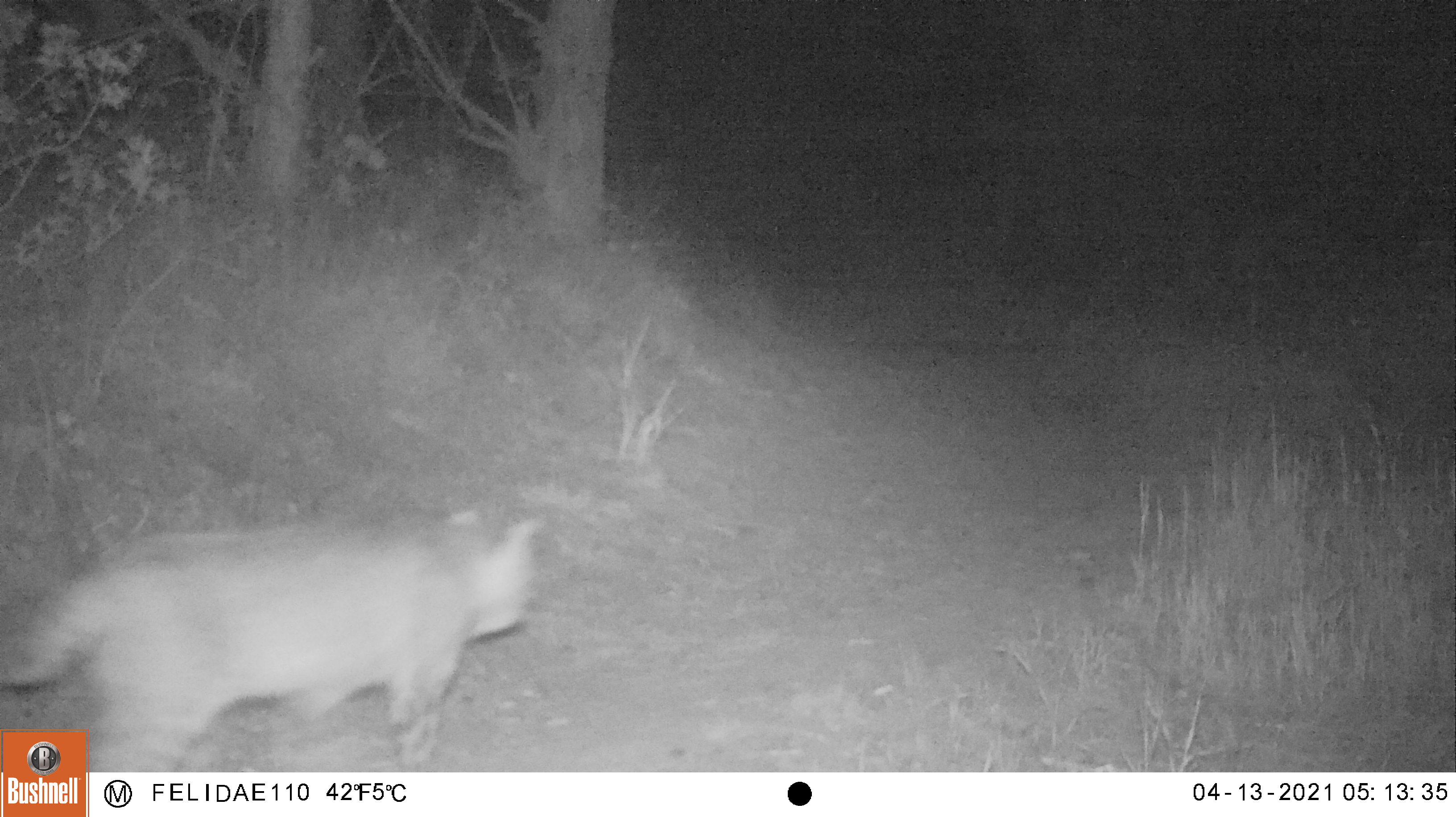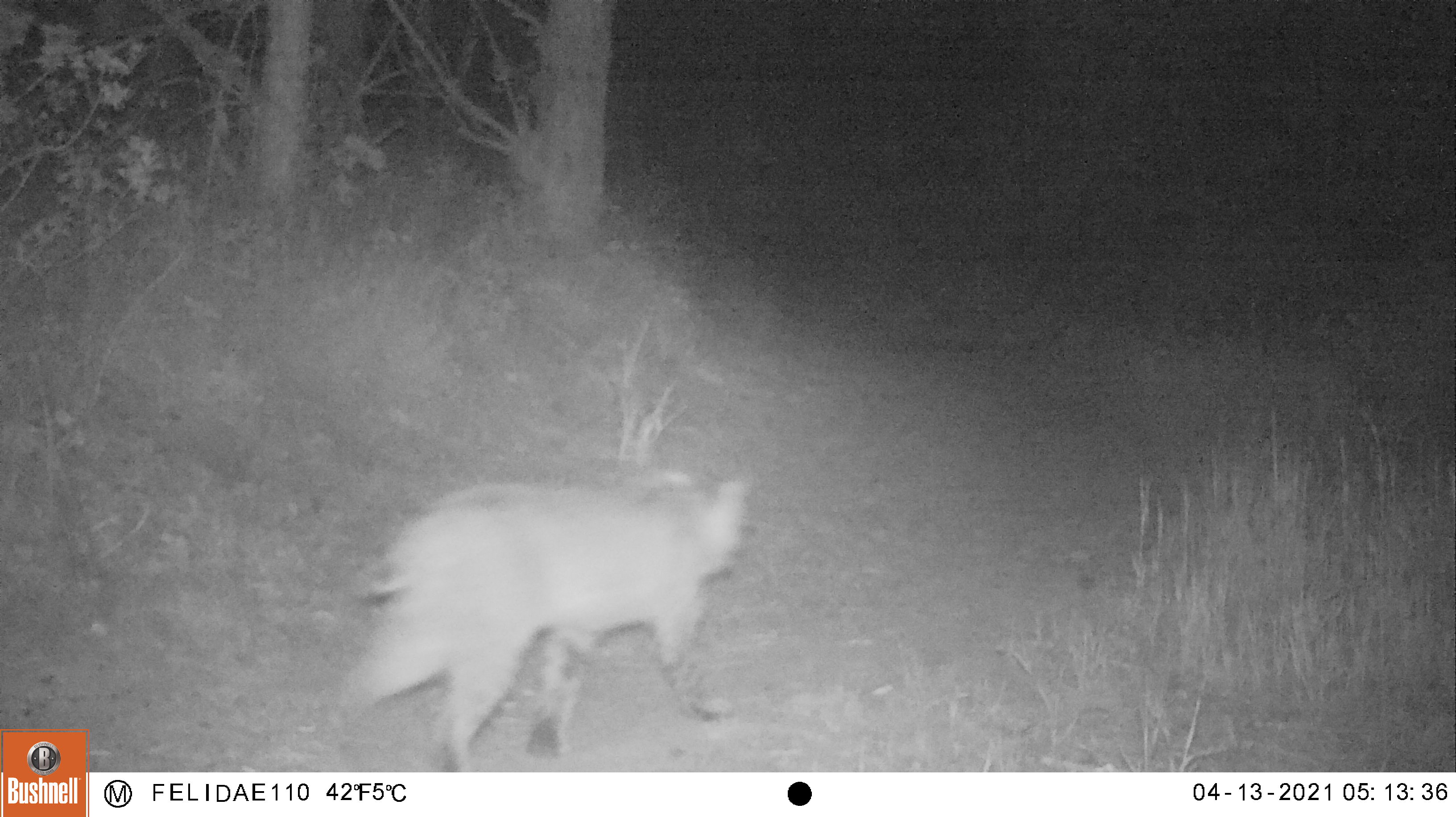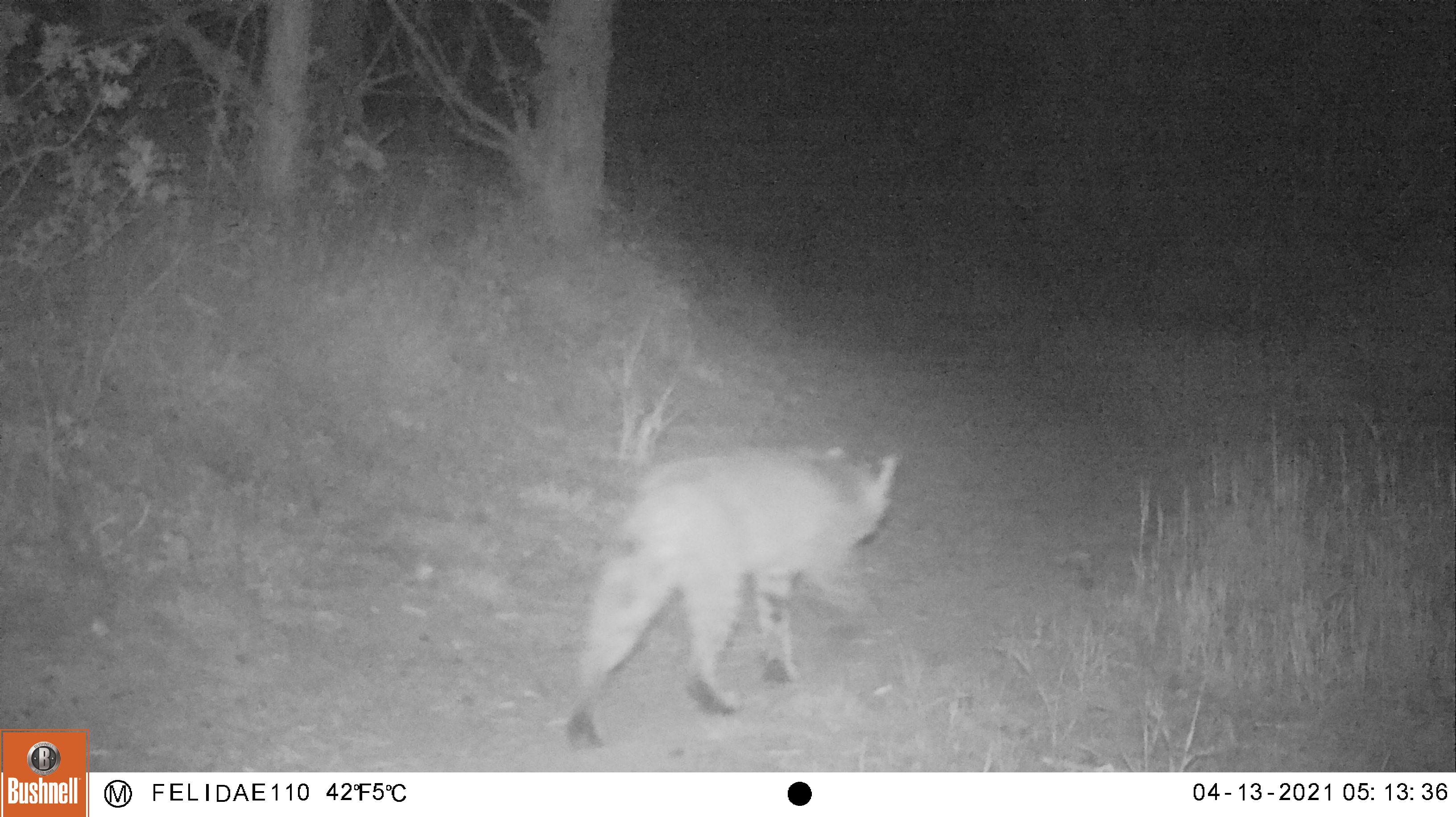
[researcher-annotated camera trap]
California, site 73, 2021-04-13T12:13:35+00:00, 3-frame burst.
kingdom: Animalia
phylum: Chordata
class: Mammalia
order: Carnivora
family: Felidae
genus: Lynx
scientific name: Lynx rufus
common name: bobcat